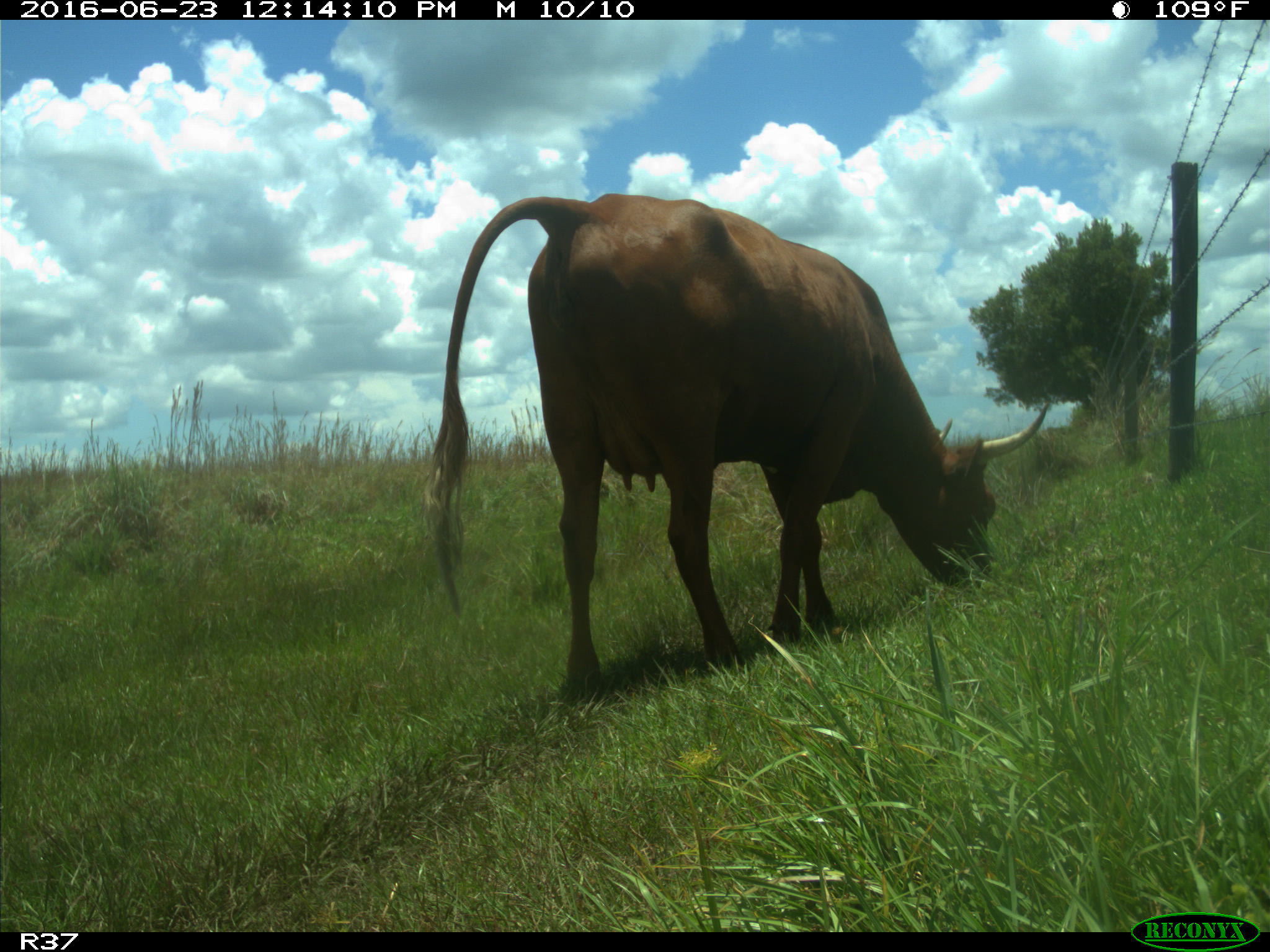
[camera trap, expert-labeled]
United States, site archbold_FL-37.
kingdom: Animalia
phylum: Chordata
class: Mammalia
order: Artiodactyla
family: Bovidae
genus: Bos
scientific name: Bos taurus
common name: domestic cow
Bos taurus (domestic cow).